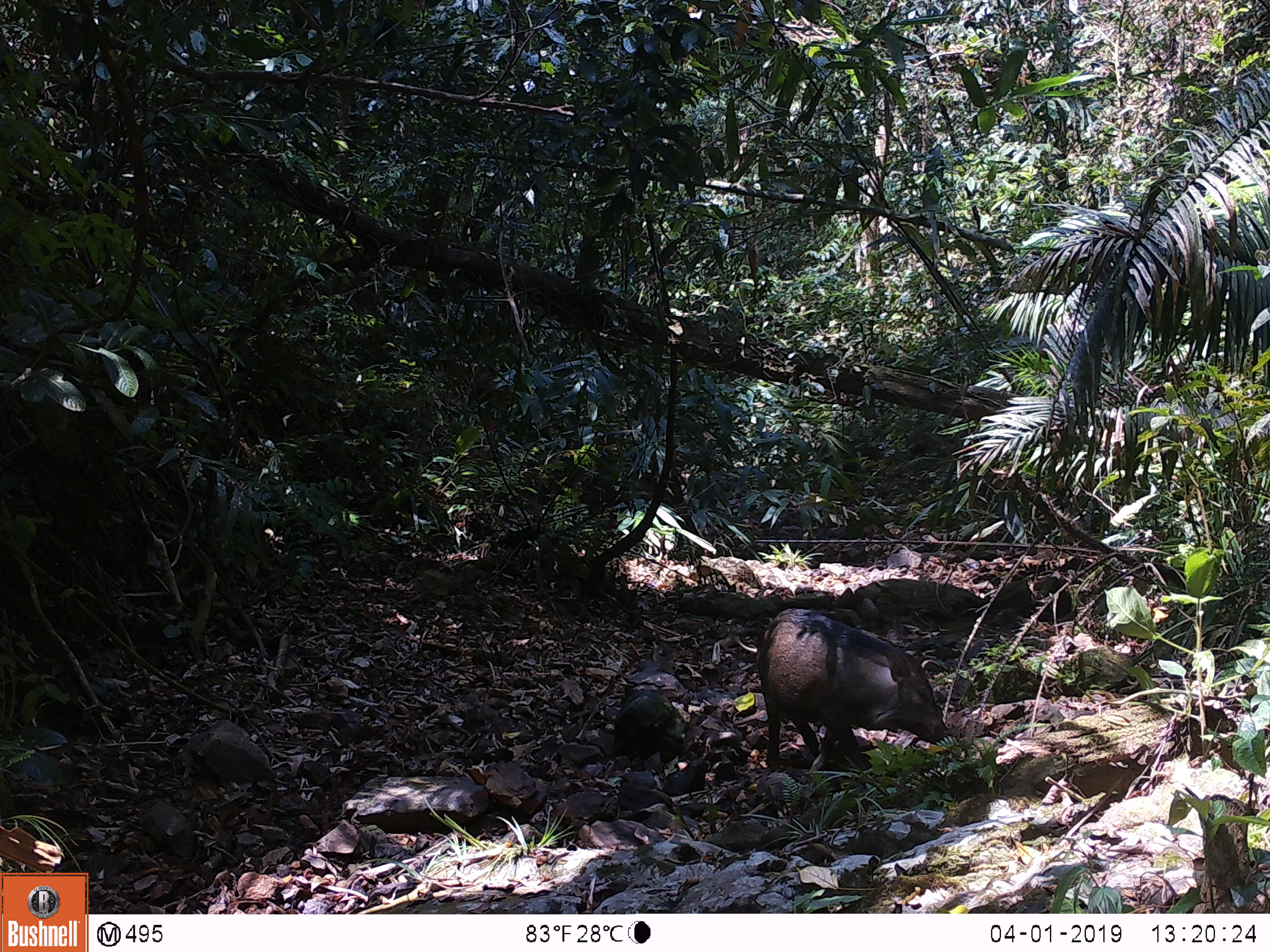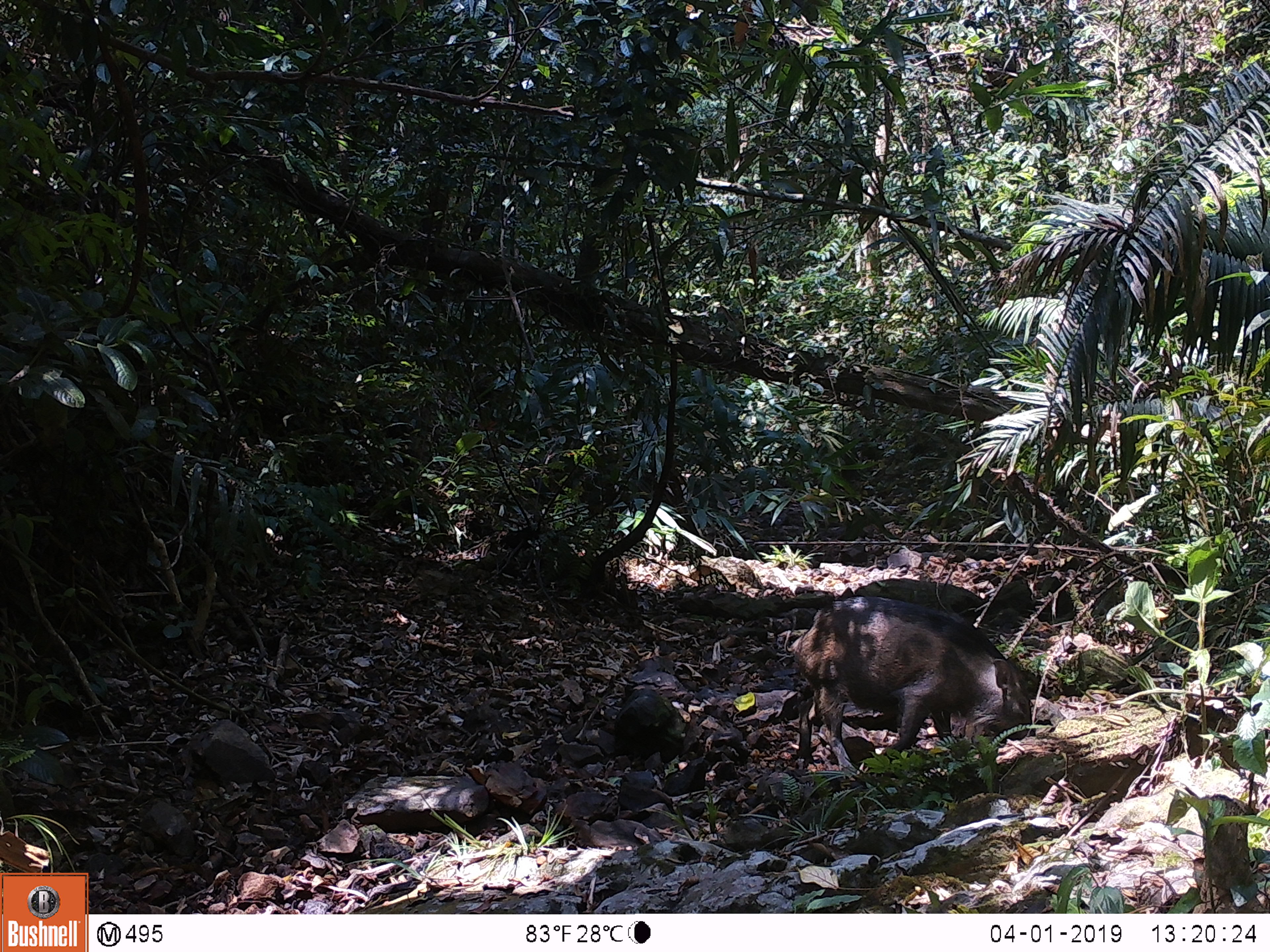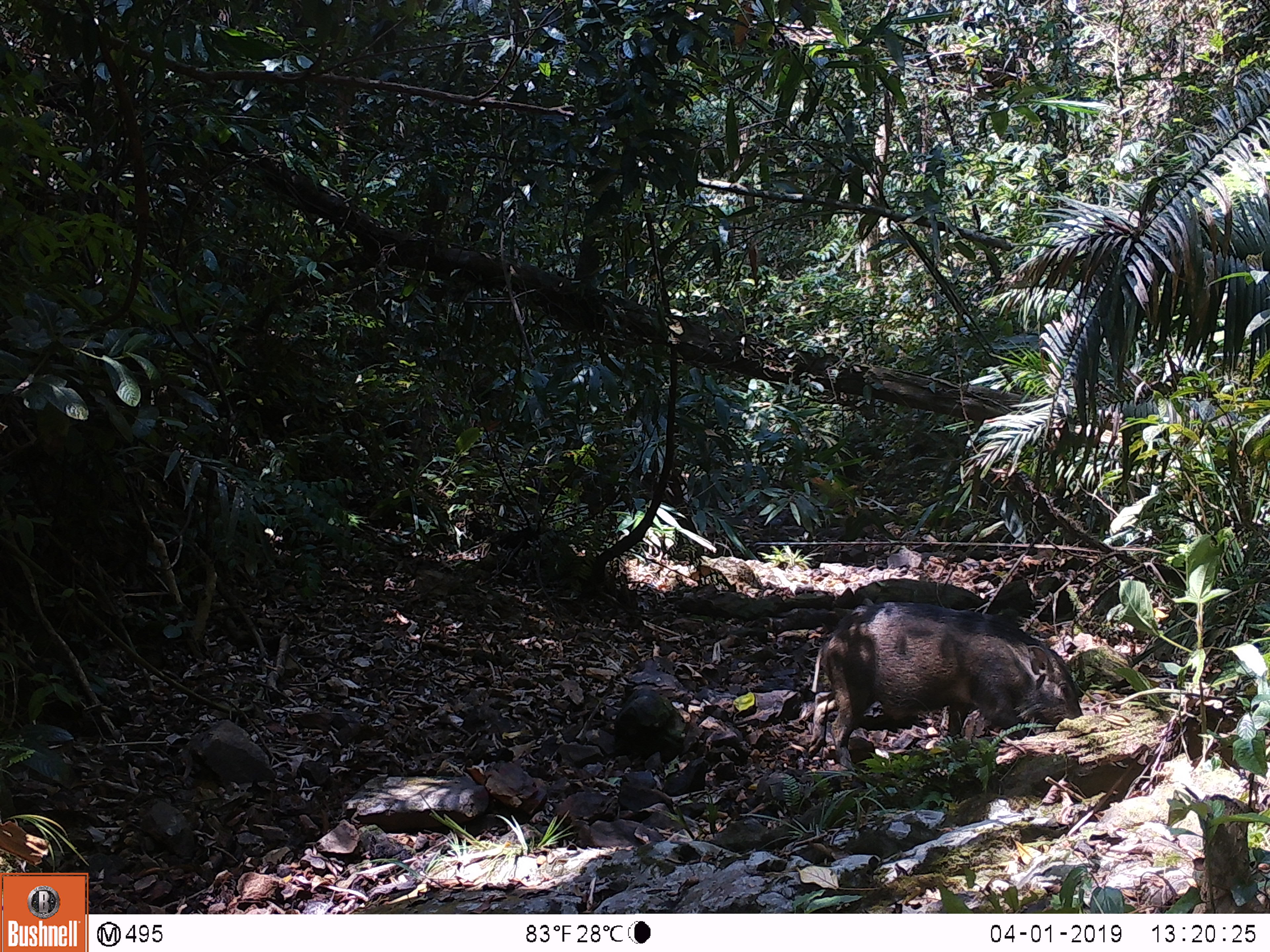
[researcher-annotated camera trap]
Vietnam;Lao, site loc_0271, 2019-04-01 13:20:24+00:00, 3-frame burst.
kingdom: Animalia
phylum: Chordata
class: Mammalia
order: Artiodactyla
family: Suidae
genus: Sus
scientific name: Sus scrofa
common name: eurasian wild pig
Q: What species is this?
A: Eurasian wild pig (Sus scrofa).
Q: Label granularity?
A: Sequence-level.